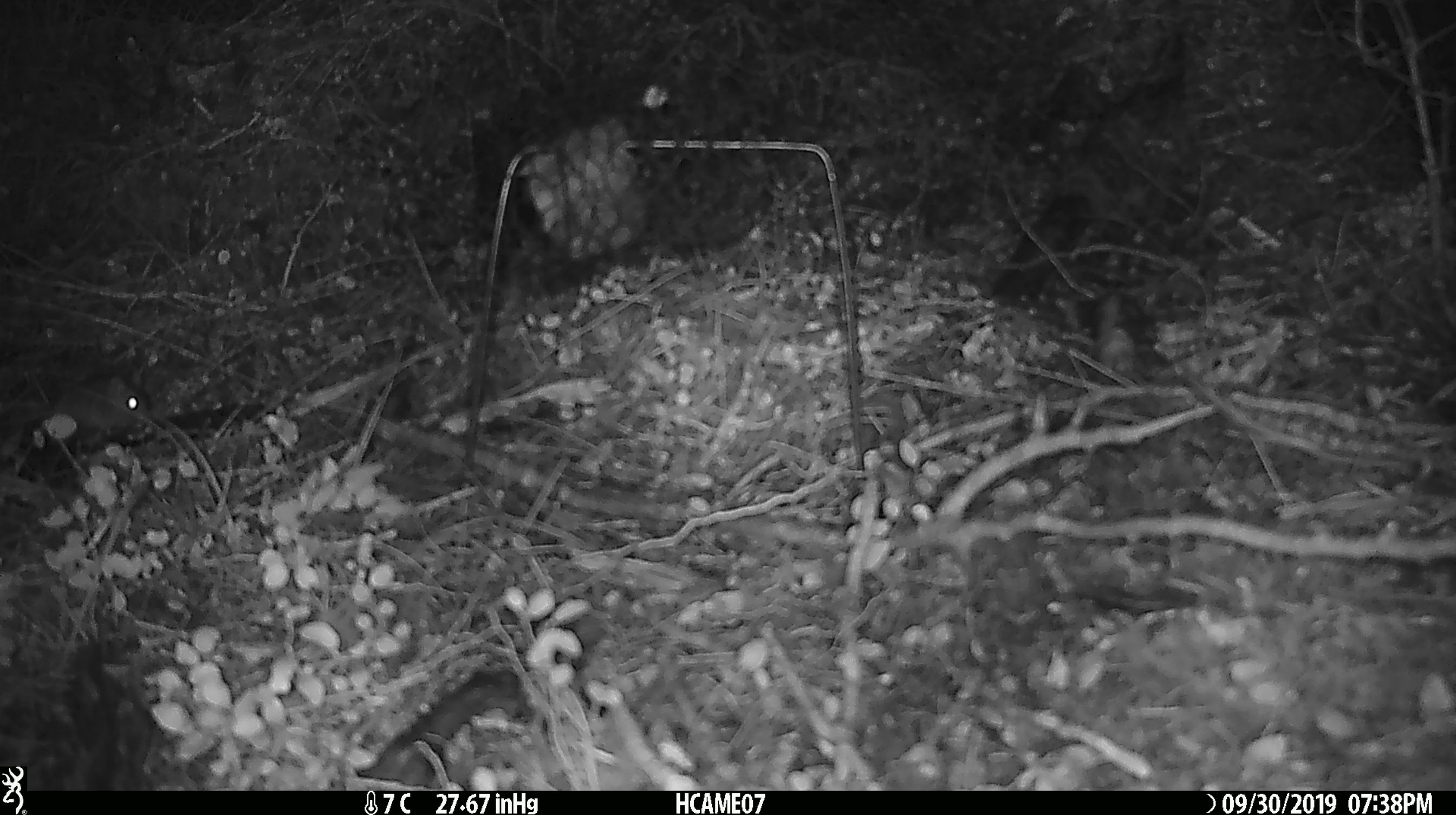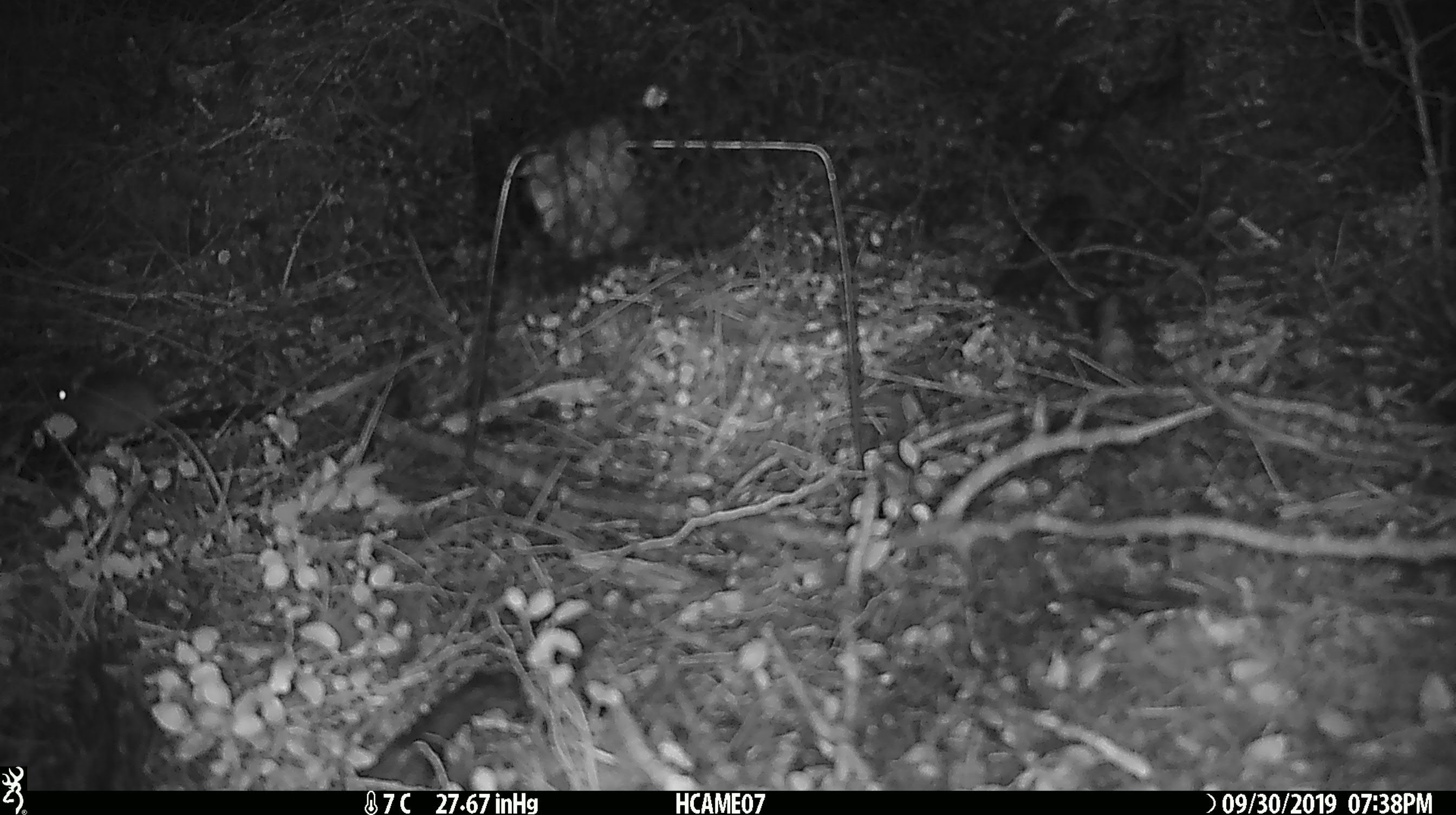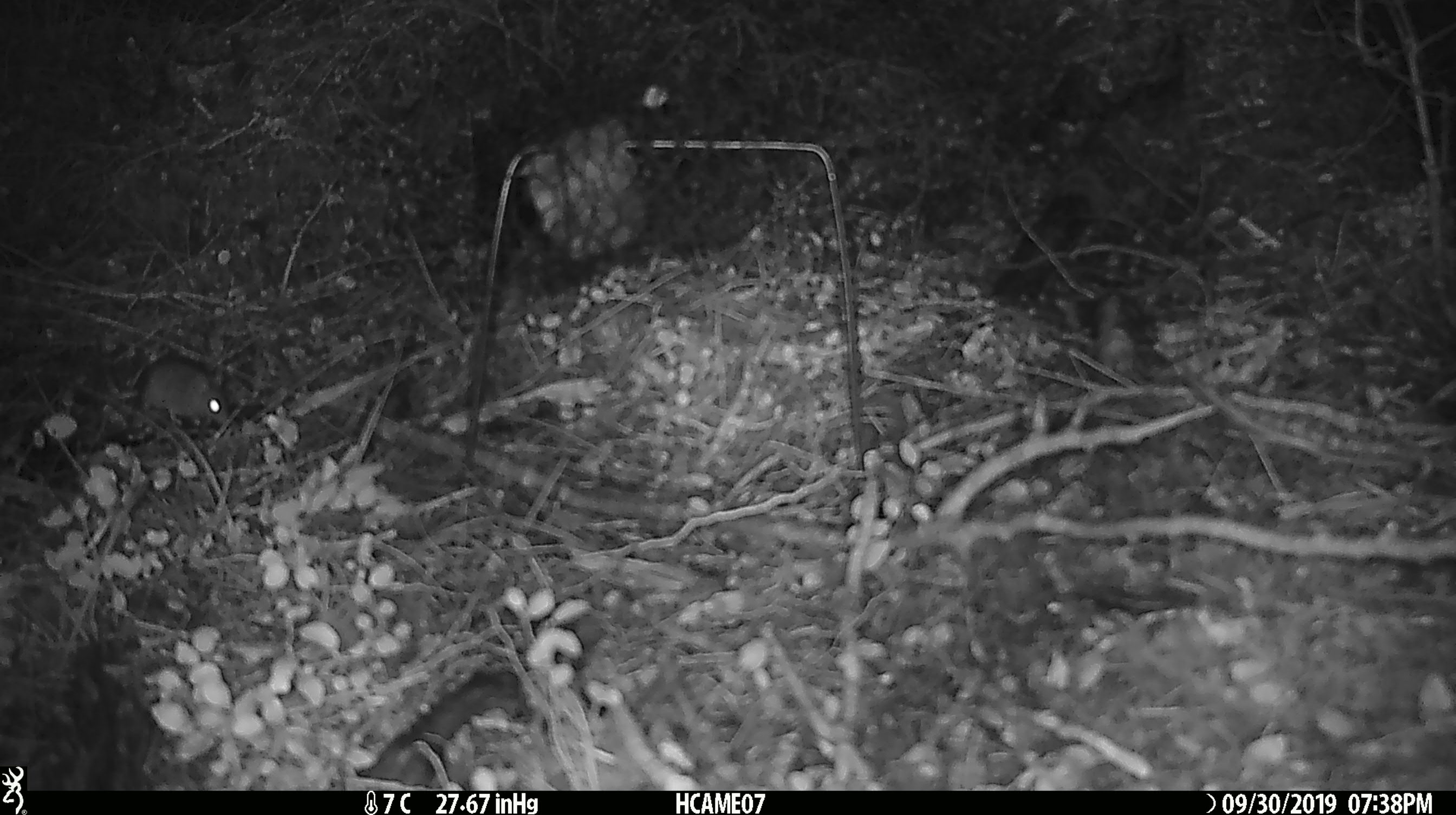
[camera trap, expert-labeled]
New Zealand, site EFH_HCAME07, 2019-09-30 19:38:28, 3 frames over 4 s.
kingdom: Animalia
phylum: Chordata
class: Mammalia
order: Rodentia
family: Muridae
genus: Mus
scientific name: Mus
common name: mouse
Mouse (Mus).